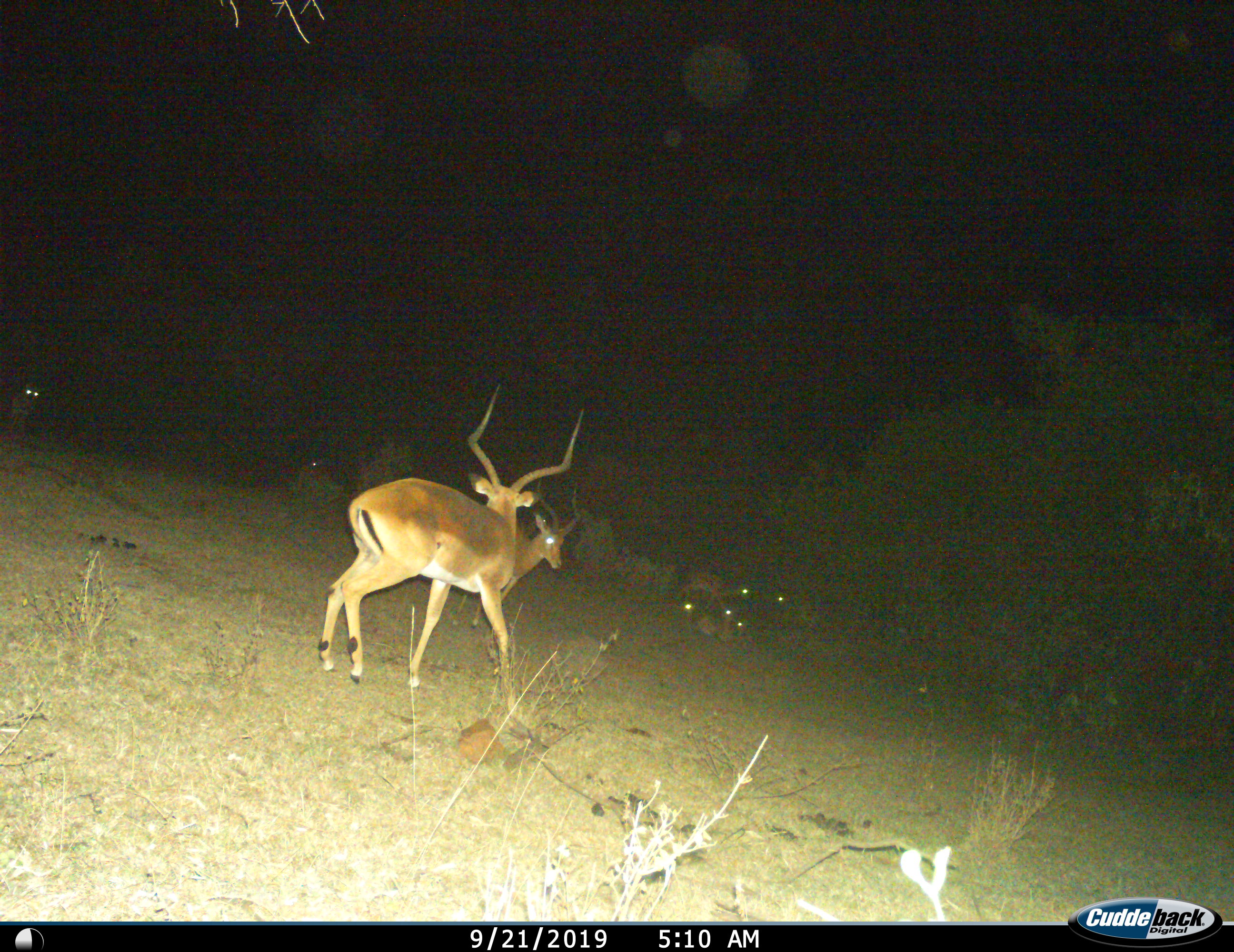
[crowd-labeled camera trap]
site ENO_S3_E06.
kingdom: Animalia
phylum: Chordata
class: Mammalia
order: Artiodactyla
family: Bovidae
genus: Aepyceros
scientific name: Aepyceros melampus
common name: impala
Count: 7.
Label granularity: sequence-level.